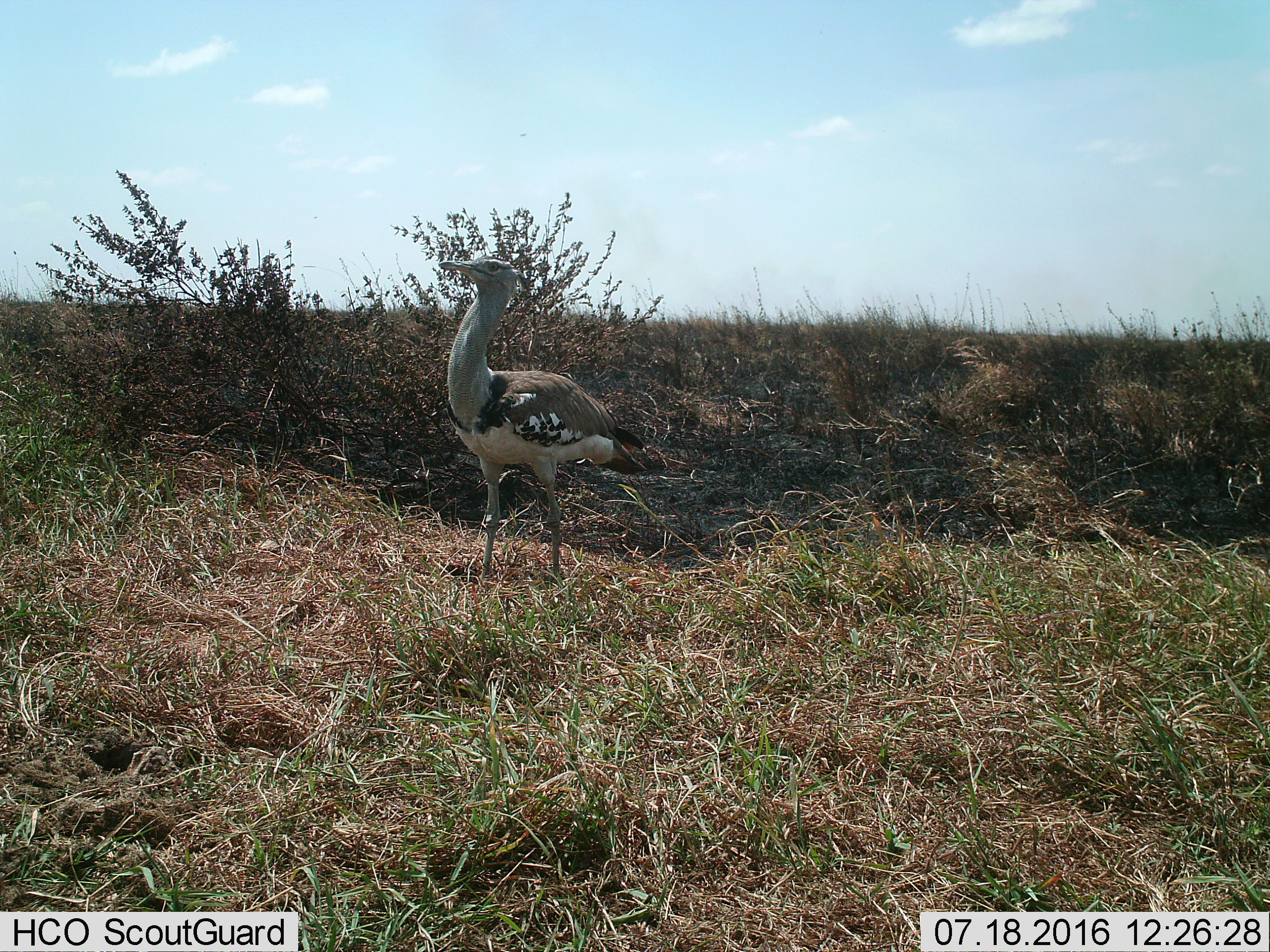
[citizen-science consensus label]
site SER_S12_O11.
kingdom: Animalia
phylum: Chordata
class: Aves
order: Otidiformes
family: Otididae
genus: Ardeotis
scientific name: Ardeotis kori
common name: kori bustard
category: bustardkori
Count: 1.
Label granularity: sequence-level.